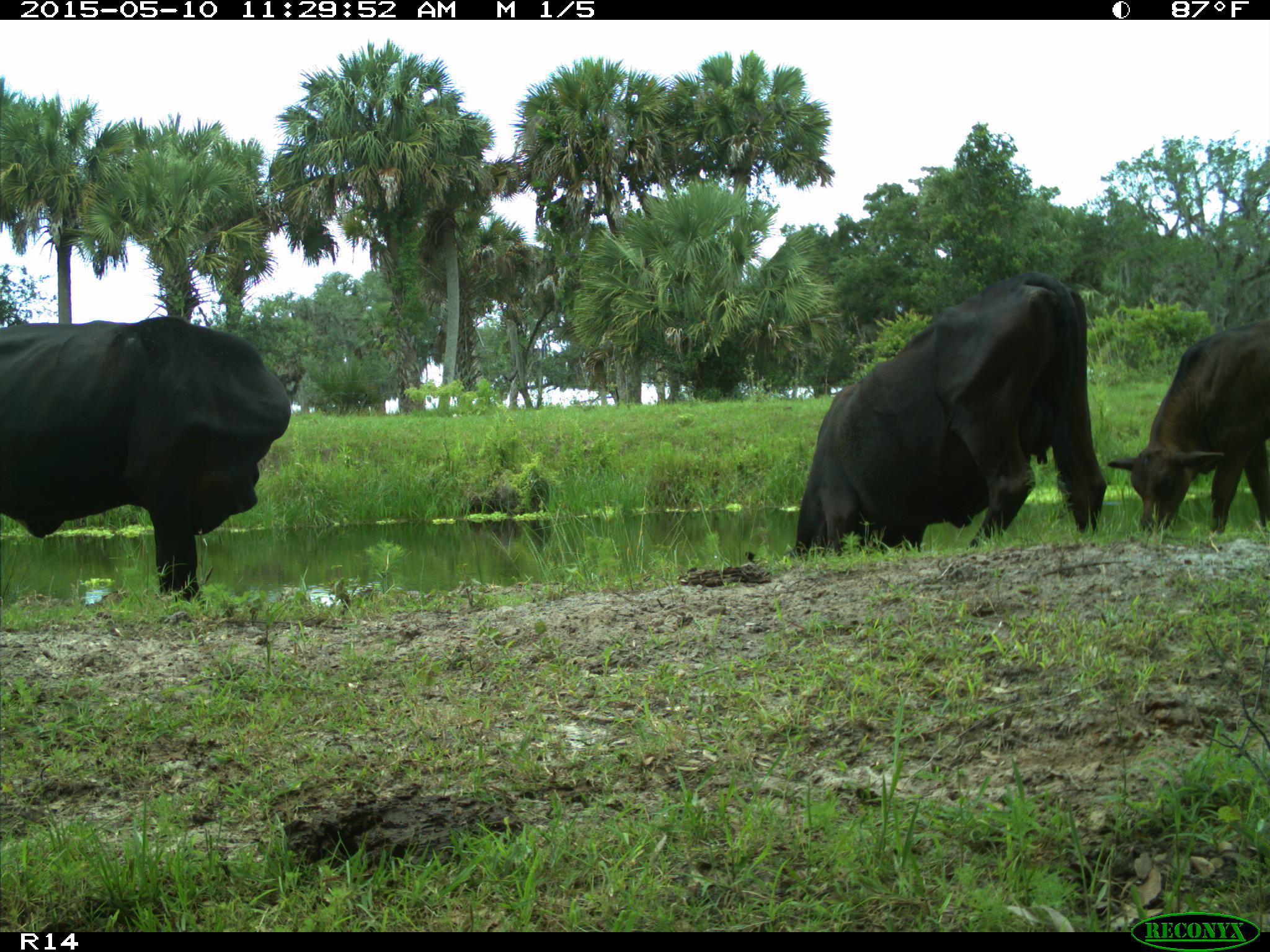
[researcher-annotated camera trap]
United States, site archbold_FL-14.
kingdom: Animalia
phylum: Chordata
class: Mammalia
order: Artiodactyla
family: Bovidae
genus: Bos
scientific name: Bos taurus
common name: domestic cow